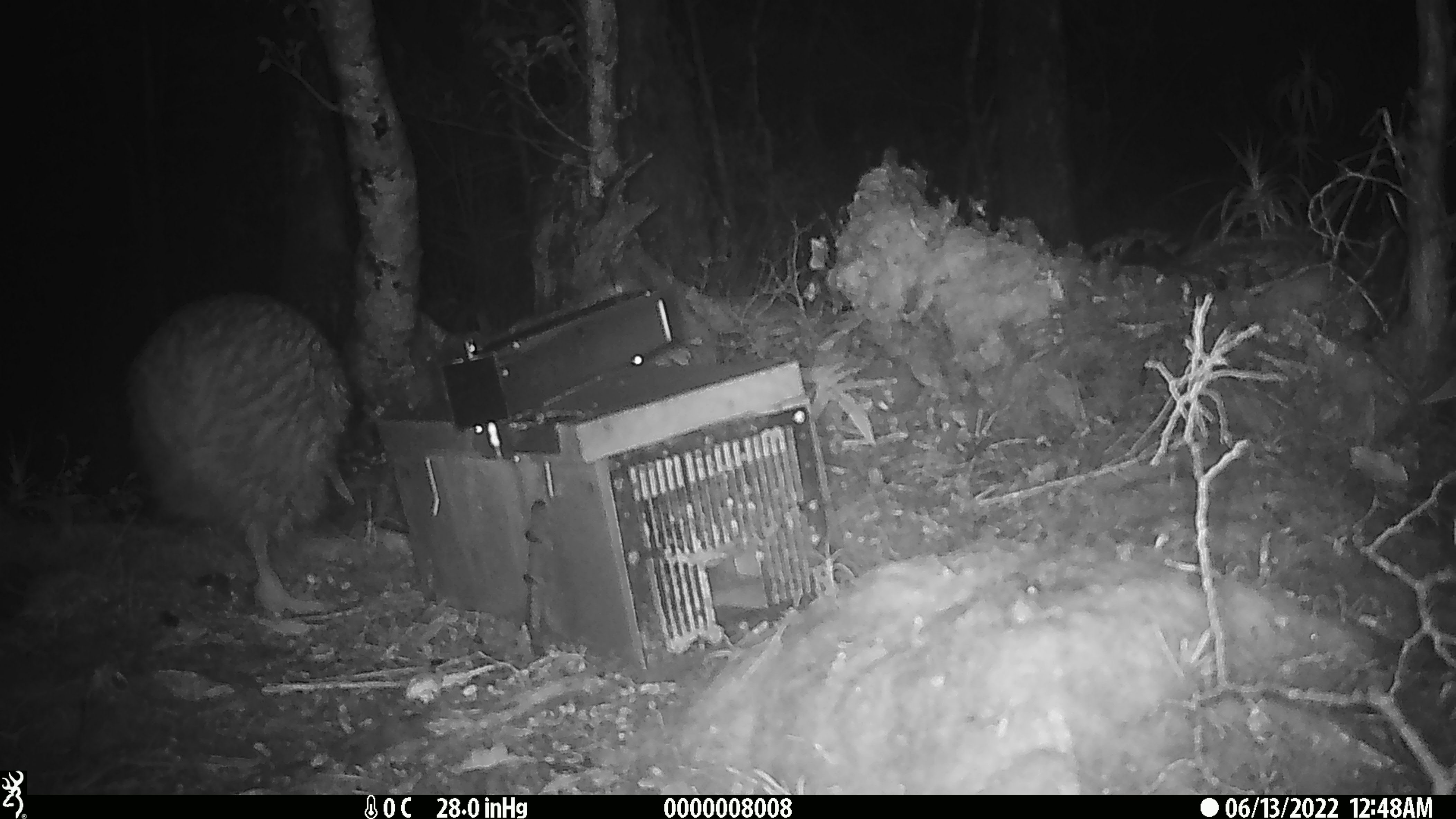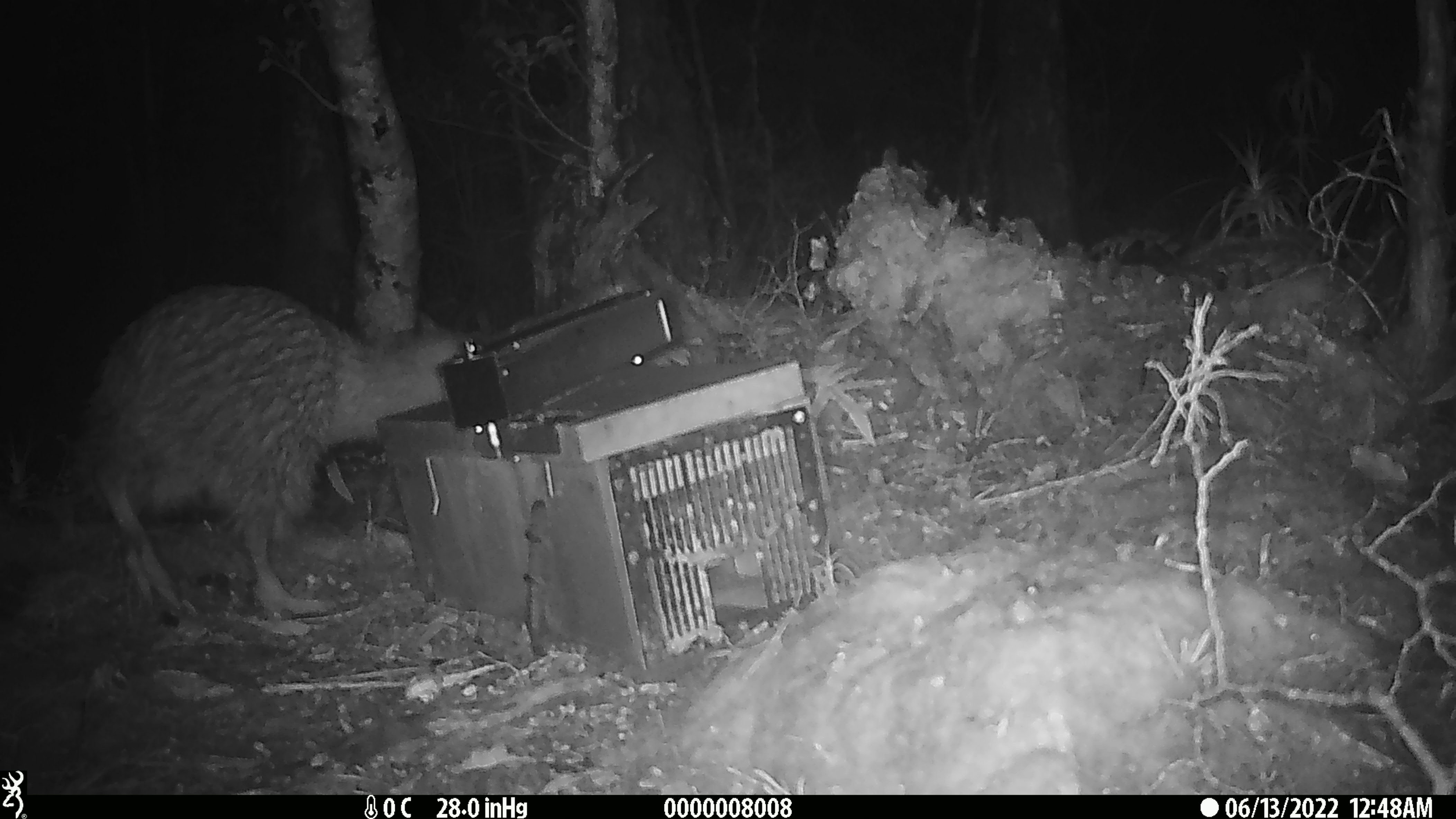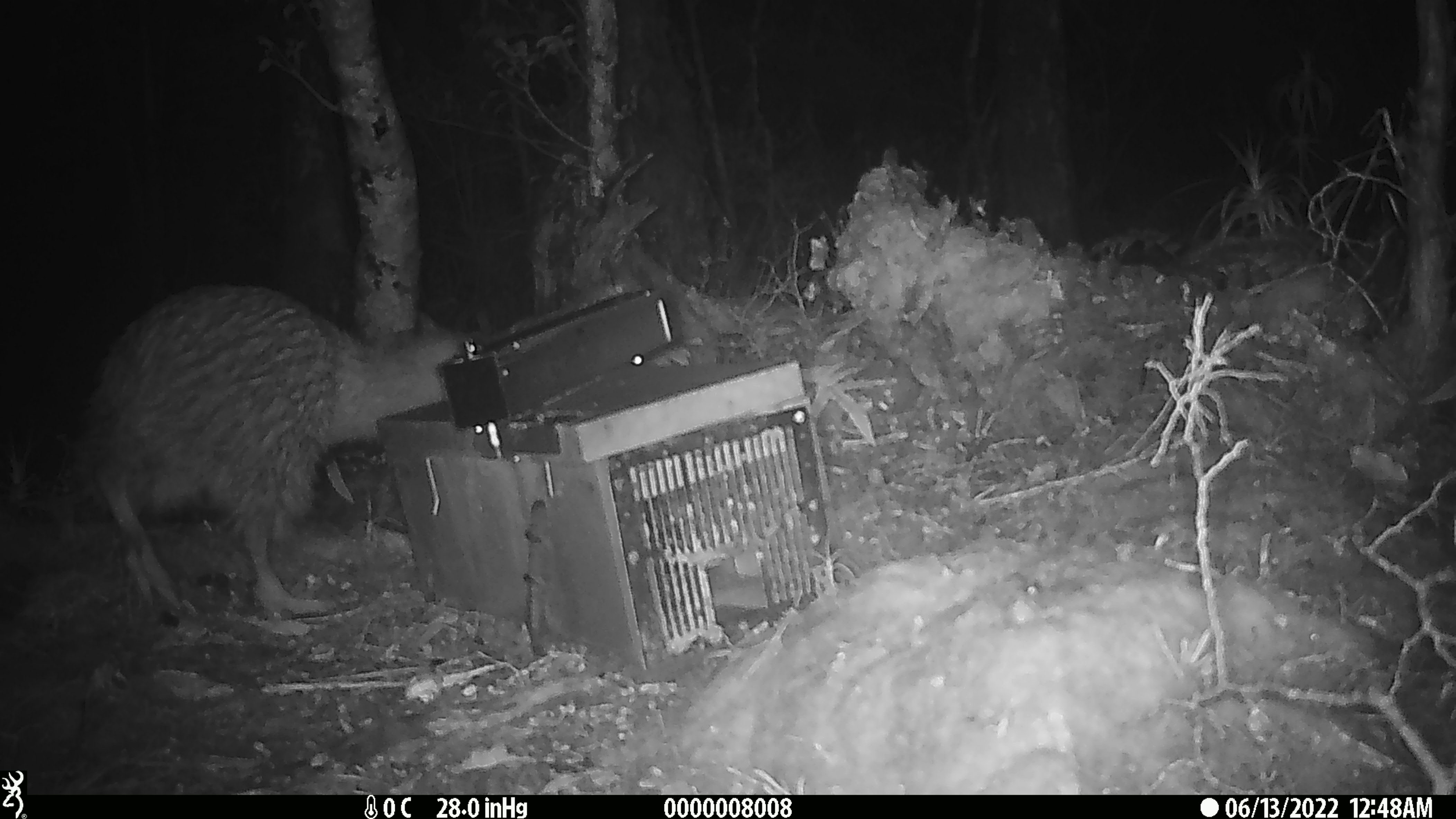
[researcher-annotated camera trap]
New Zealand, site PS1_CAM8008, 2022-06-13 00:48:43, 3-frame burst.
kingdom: Animalia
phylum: Chordata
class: Aves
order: Apterygiformes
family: Apterygidae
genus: Apteryx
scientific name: Apteryx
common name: kiwi